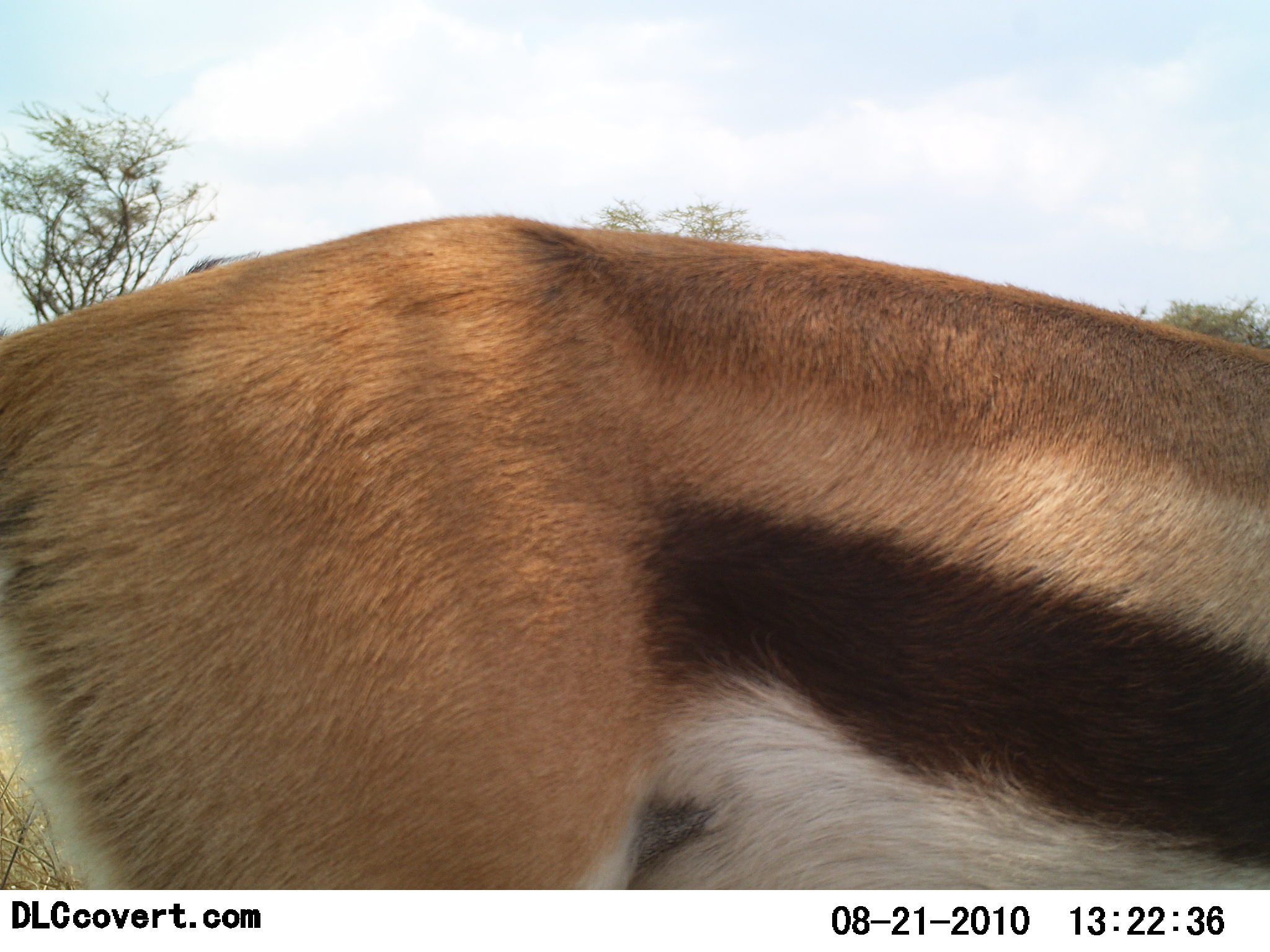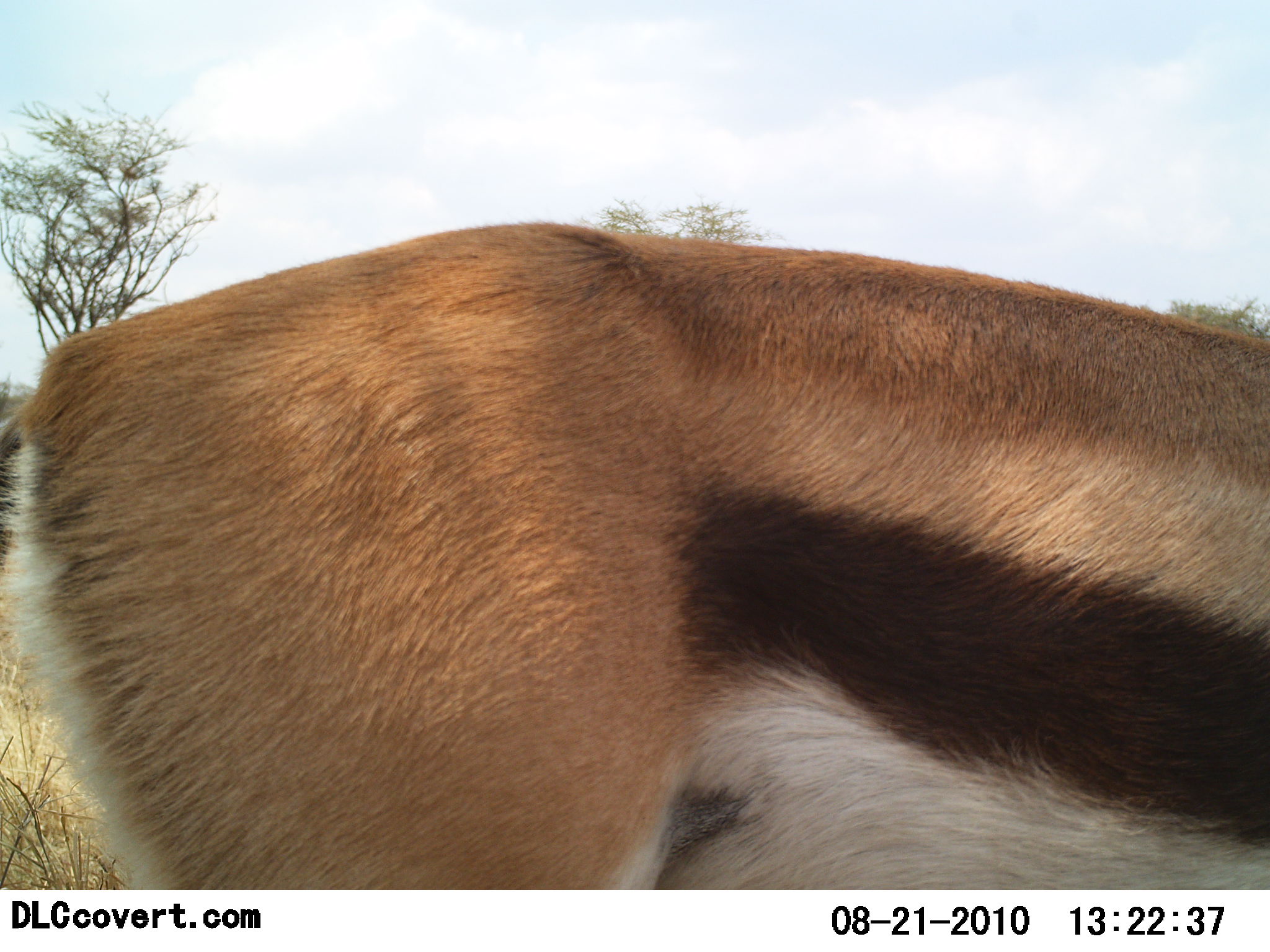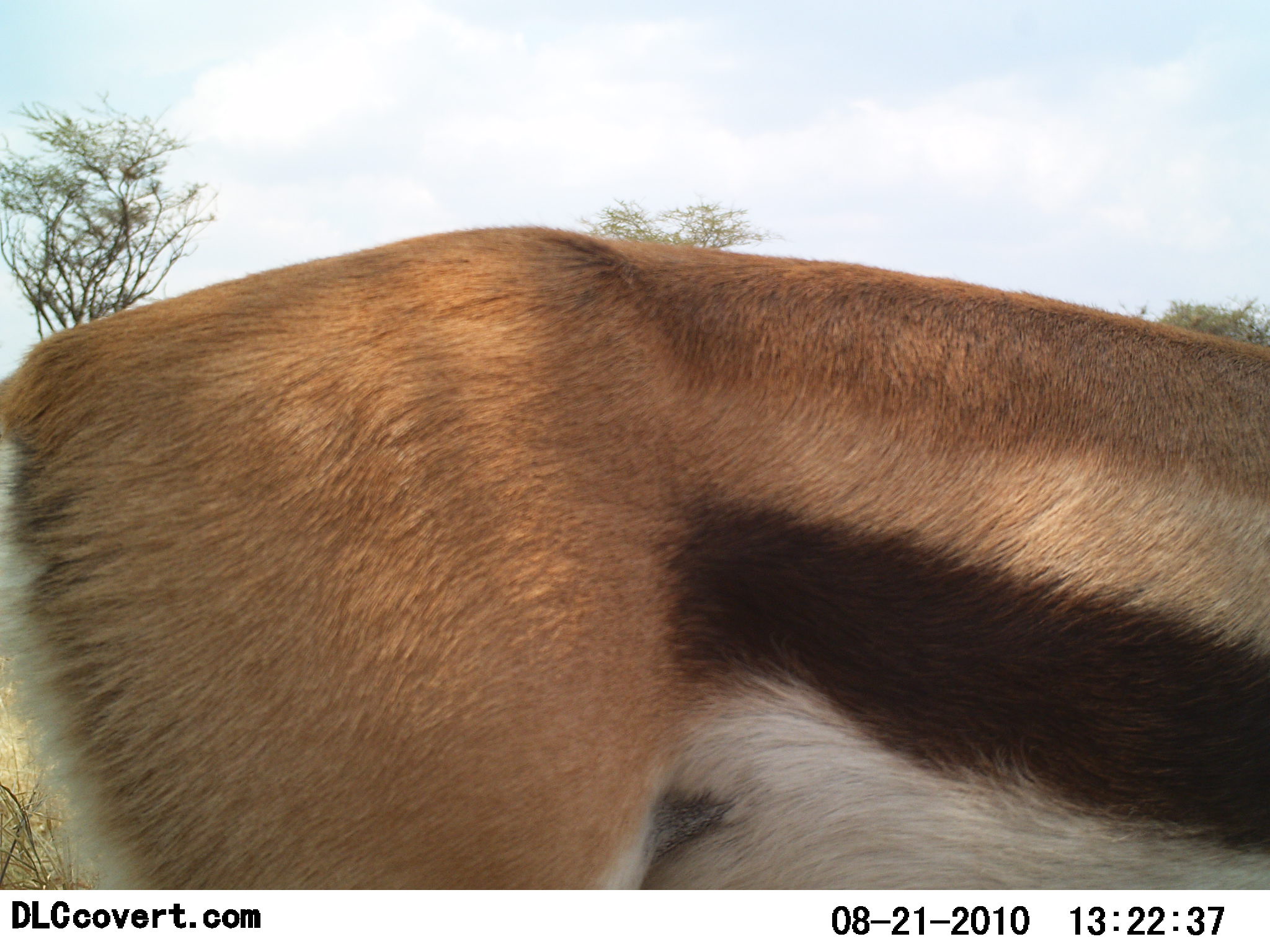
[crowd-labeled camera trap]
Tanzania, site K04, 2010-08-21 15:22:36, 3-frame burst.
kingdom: Animalia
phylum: Chordata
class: Mammalia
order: Artiodactyla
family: Bovidae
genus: Eudorcas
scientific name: Eudorcas thomsonii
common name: thomson's gazelle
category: gazellethomsons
Gazellethomsons (thomson's gazelle) (Eudorcas thomsonii), count 1. Behavior (volunteer vote fractions): standing 94%, resting 0%, moving 6%, interacting 0%. Young present (vote fraction): 0%. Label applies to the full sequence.